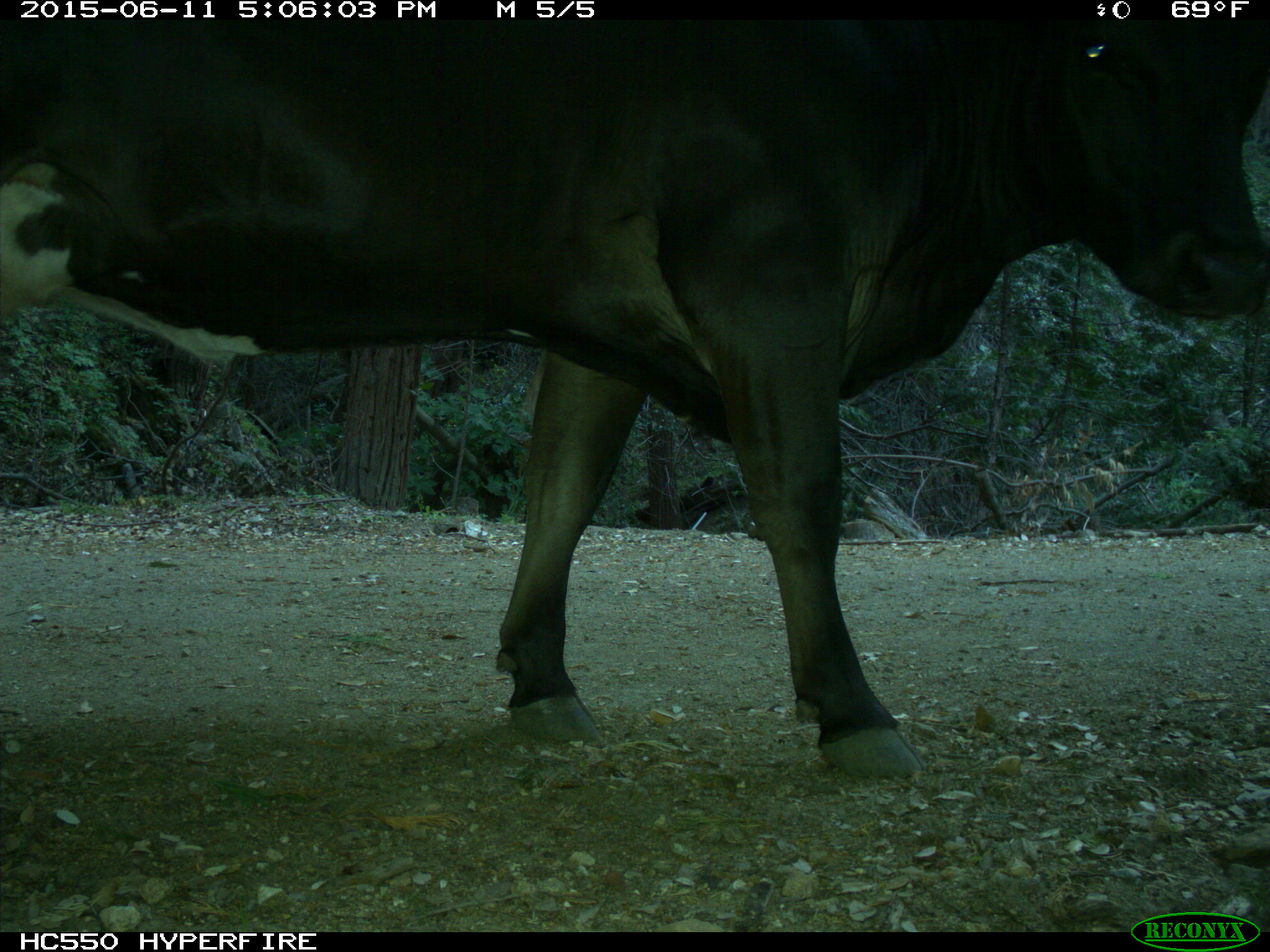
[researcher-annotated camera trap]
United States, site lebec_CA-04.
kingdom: Animalia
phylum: Chordata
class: Mammalia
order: Artiodactyla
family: Bovidae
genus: Bos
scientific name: Bos taurus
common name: domestic cow